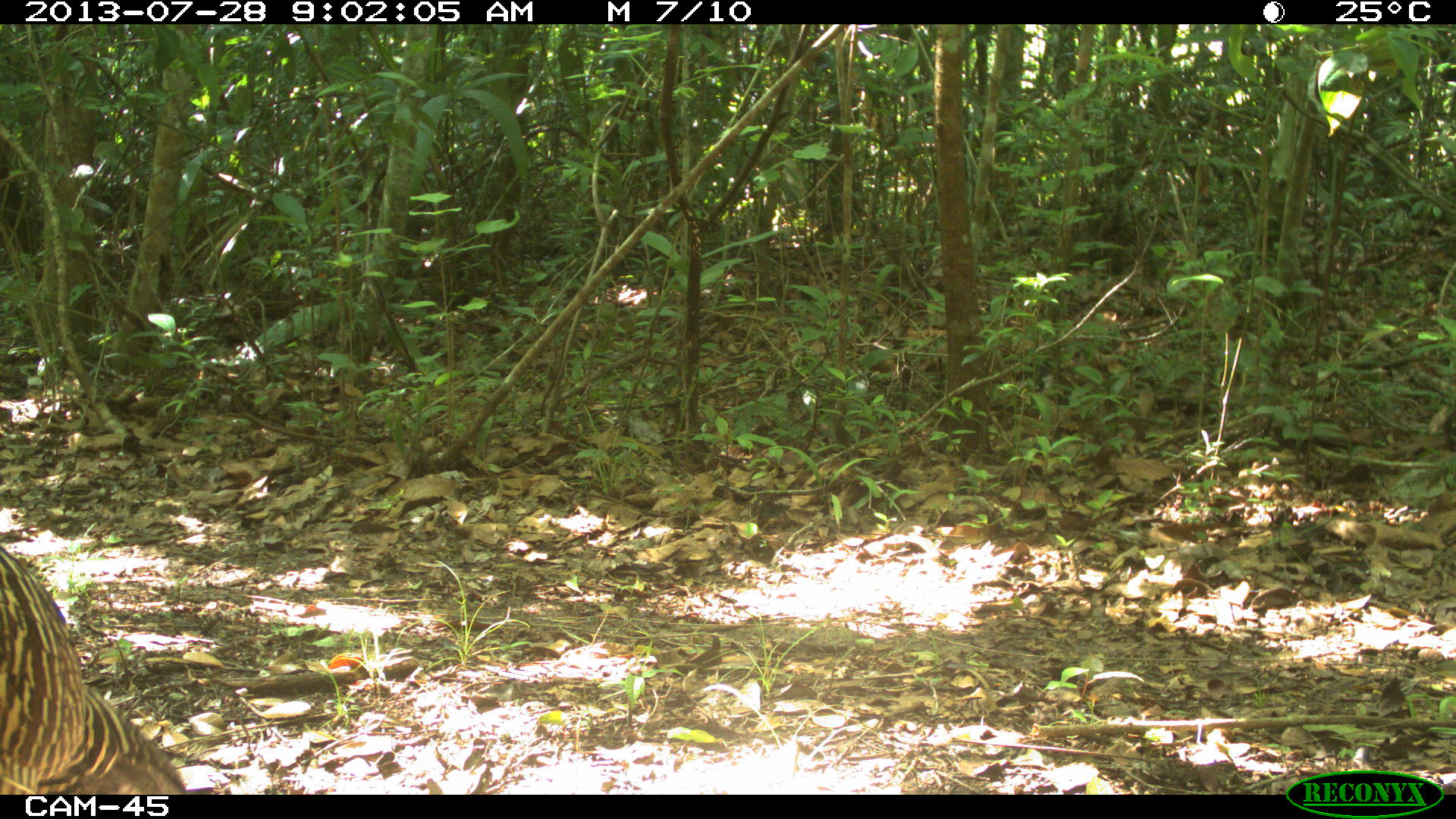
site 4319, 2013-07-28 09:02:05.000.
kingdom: Animalia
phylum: Chordata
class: Aves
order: Galliformes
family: Cracidae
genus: Crax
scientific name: Crax rubra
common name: great curassow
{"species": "Crax rubra (great curassow)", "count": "1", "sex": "female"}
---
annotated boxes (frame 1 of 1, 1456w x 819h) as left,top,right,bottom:
crax rubra: 0,543,189,794